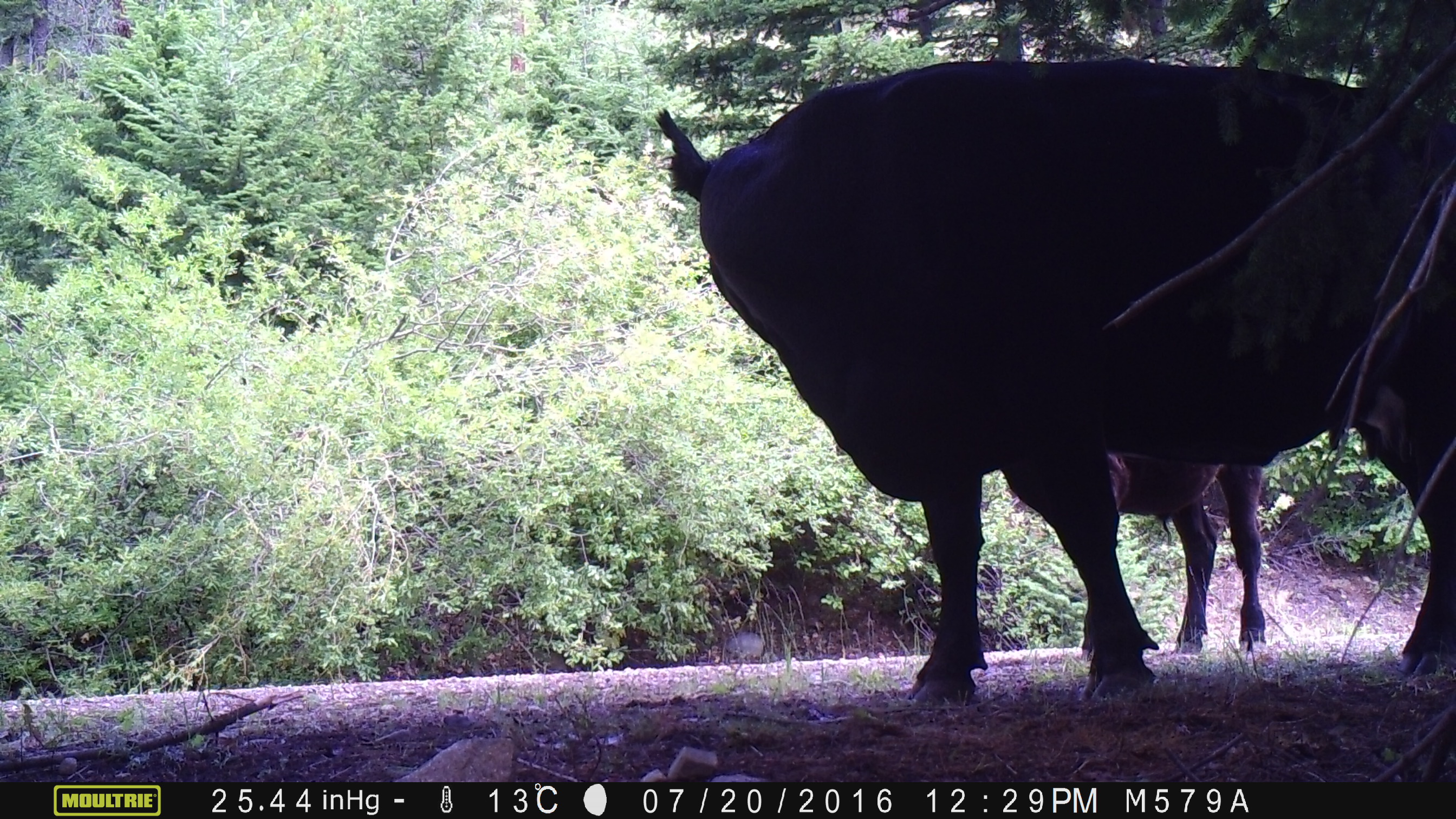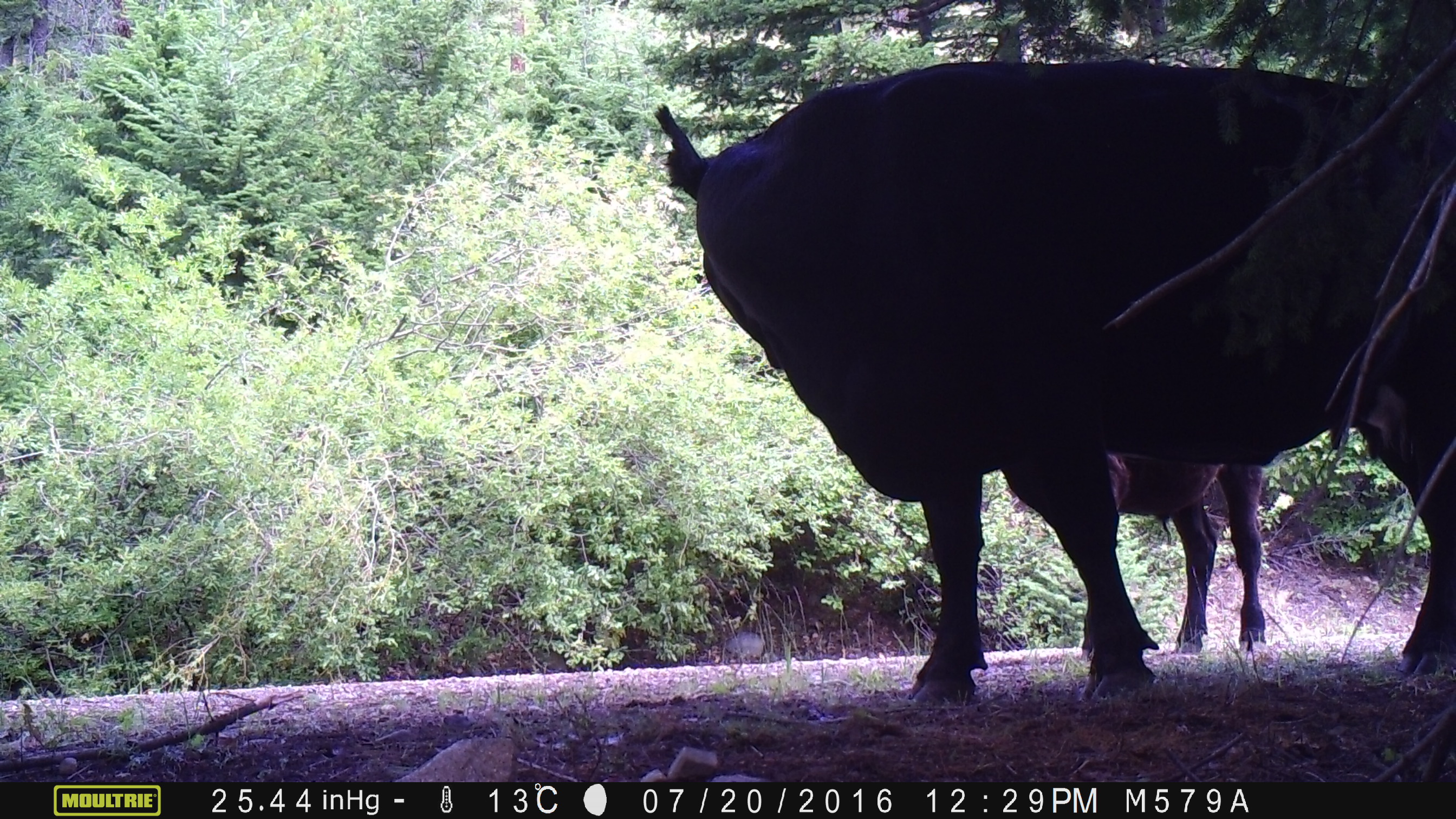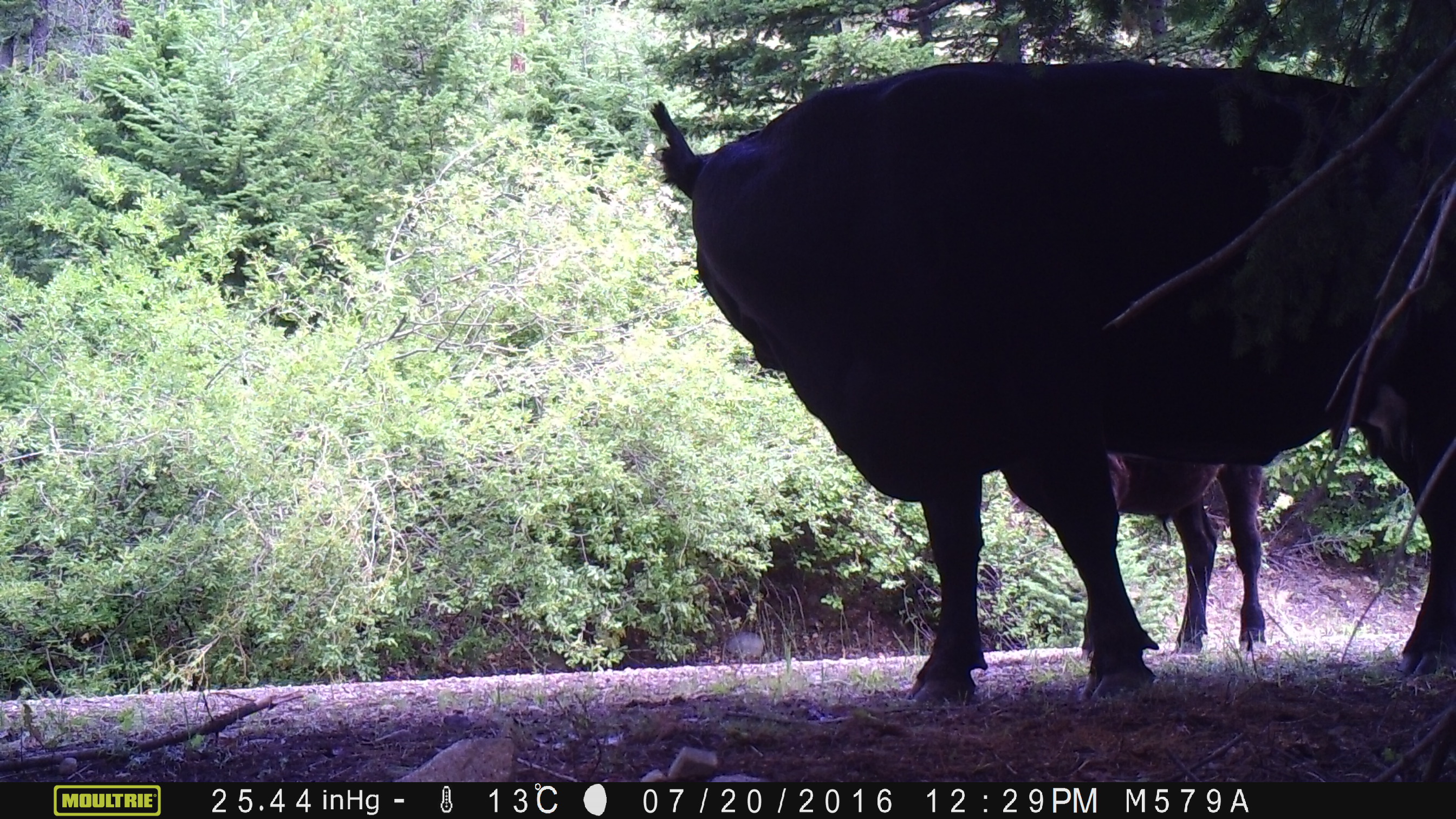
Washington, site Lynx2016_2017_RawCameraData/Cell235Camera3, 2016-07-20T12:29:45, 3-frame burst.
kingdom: Animalia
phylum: Chordata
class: Mammalia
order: Artiodactyla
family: Bovidae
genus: Bos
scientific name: Bos taurus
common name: domestic cattle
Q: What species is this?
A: Domestic cattle (Bos taurus).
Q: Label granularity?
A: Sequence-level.